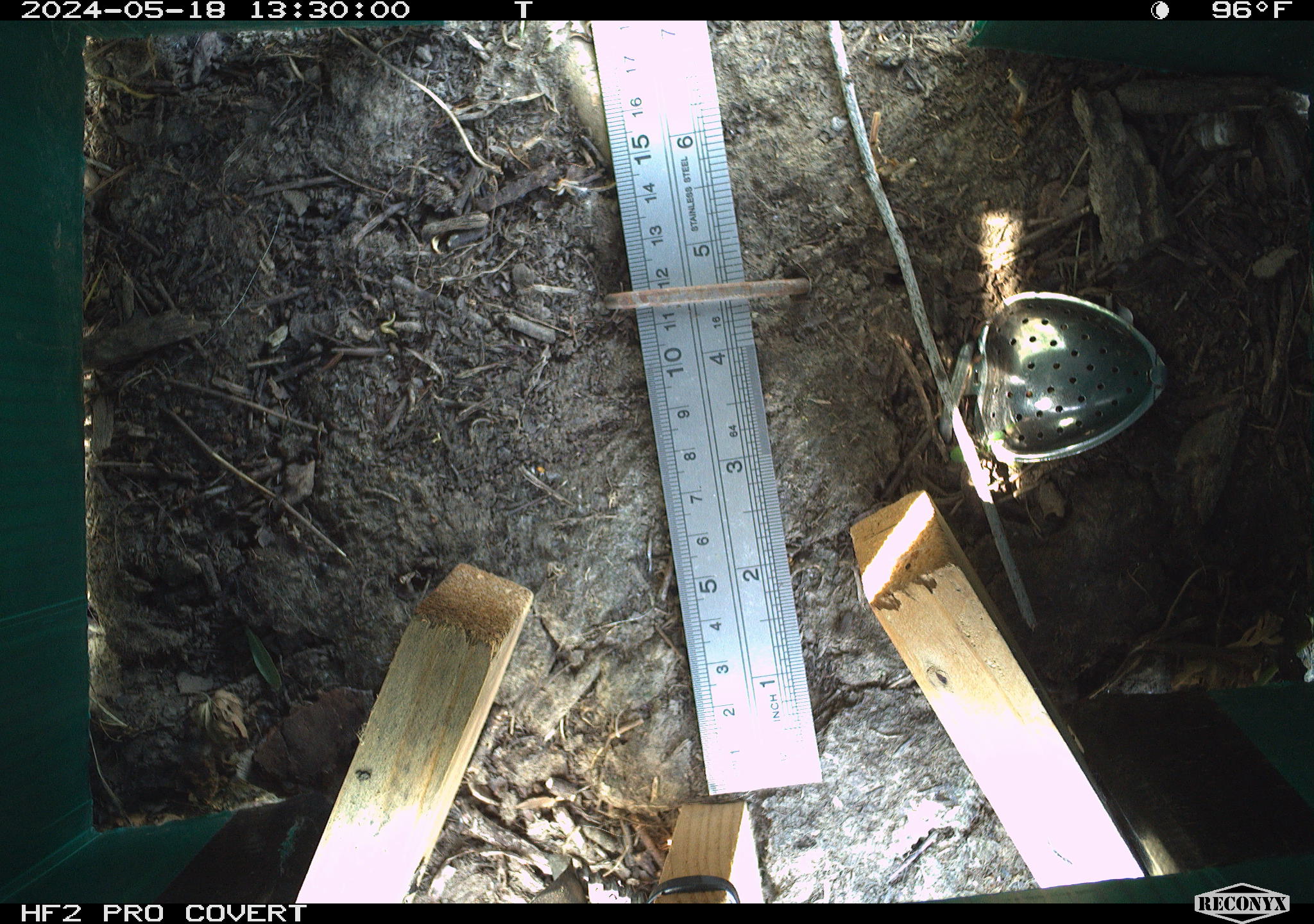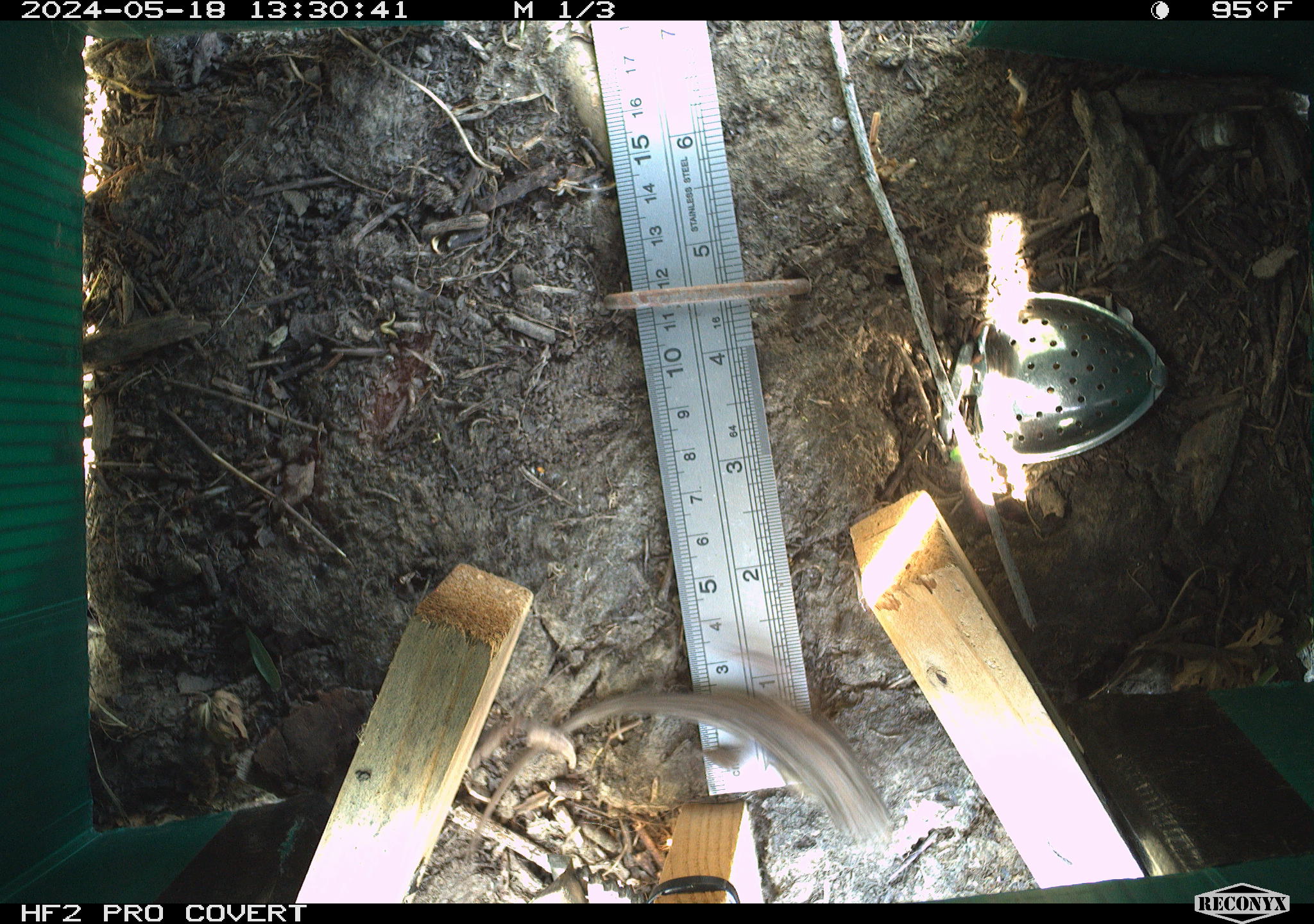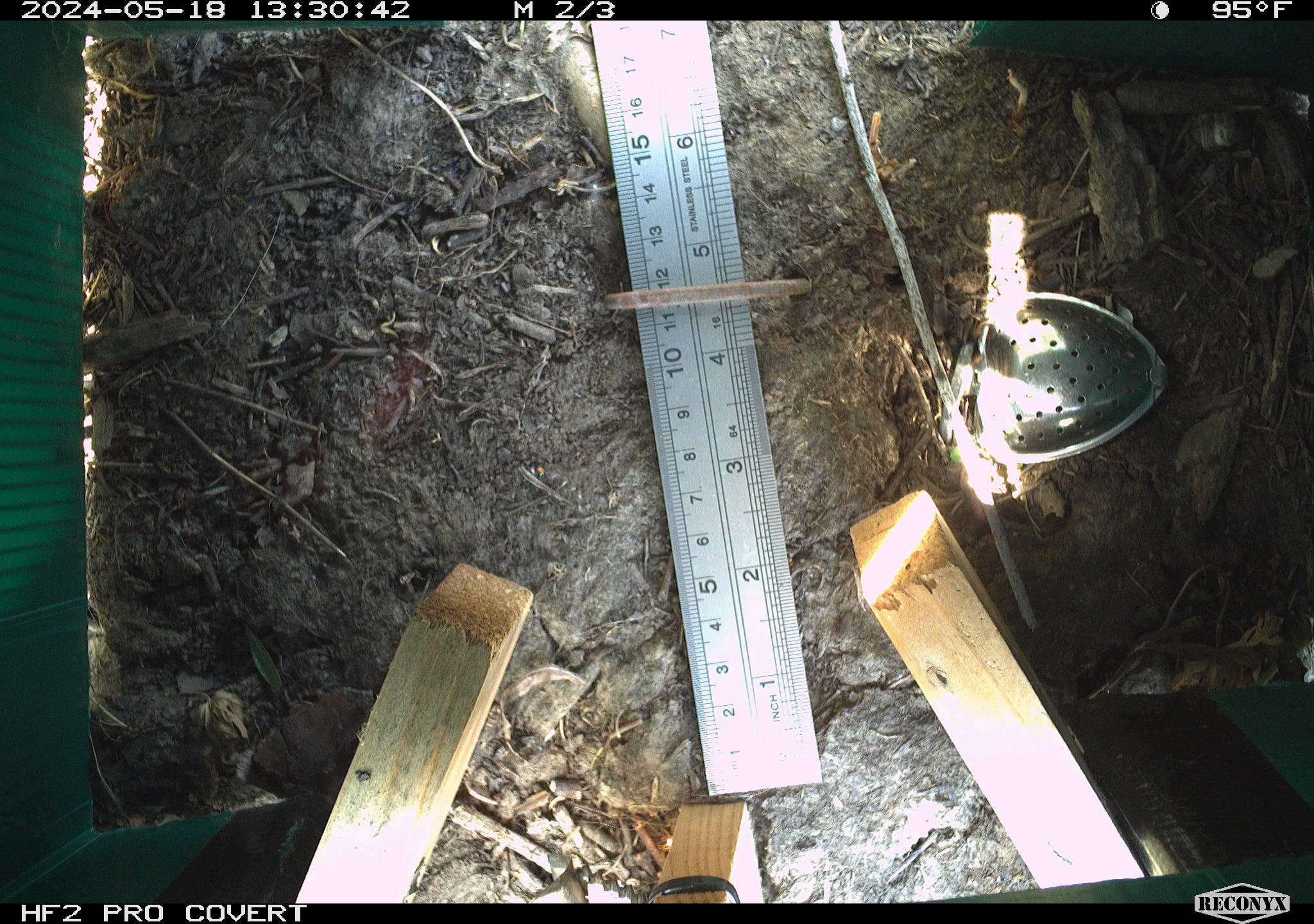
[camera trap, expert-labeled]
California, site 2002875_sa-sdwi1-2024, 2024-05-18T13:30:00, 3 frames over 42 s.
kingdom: Animalia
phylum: Chordata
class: Reptilia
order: Squamata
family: Phrynosomatidae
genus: Sceloporus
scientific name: Sceloporus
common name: spiny lizards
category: sceloporus species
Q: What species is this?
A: Sceloporus species (spiny lizards) (Sceloporus).